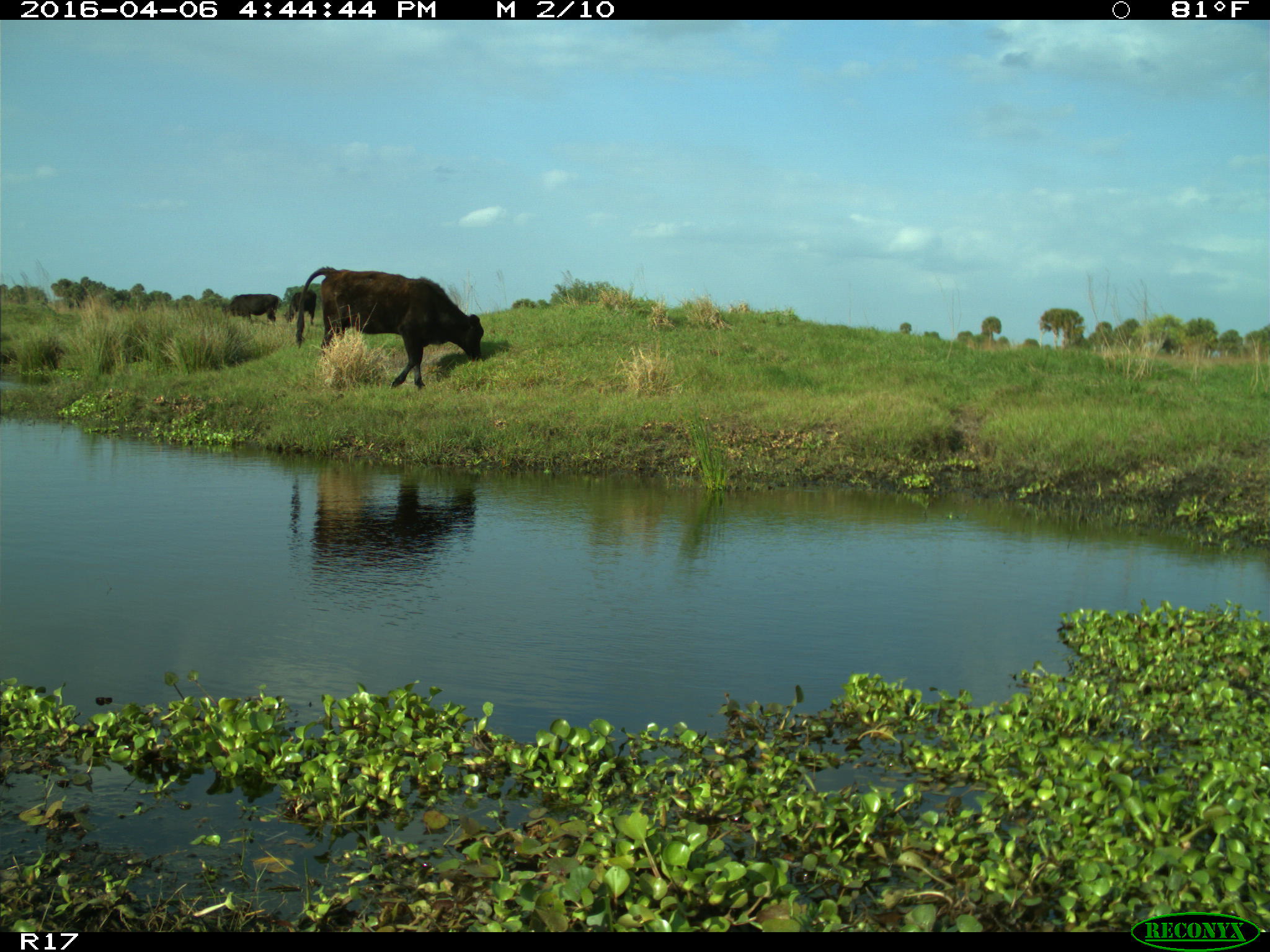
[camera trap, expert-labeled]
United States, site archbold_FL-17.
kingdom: Animalia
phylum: Chordata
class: Mammalia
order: Artiodactyla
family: Bovidae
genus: Bos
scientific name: Bos taurus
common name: domestic cow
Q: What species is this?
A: Bos taurus (domestic cow).